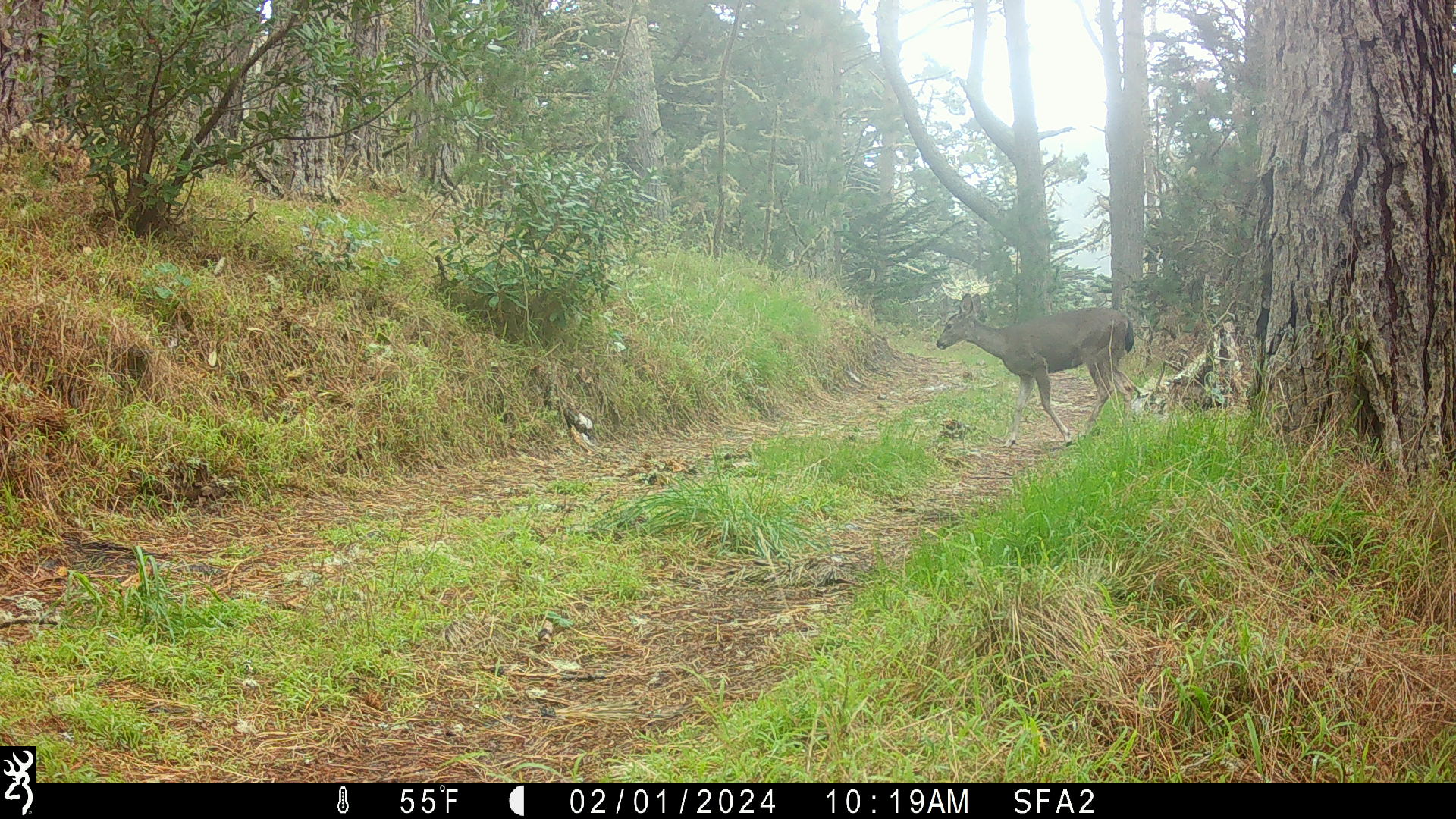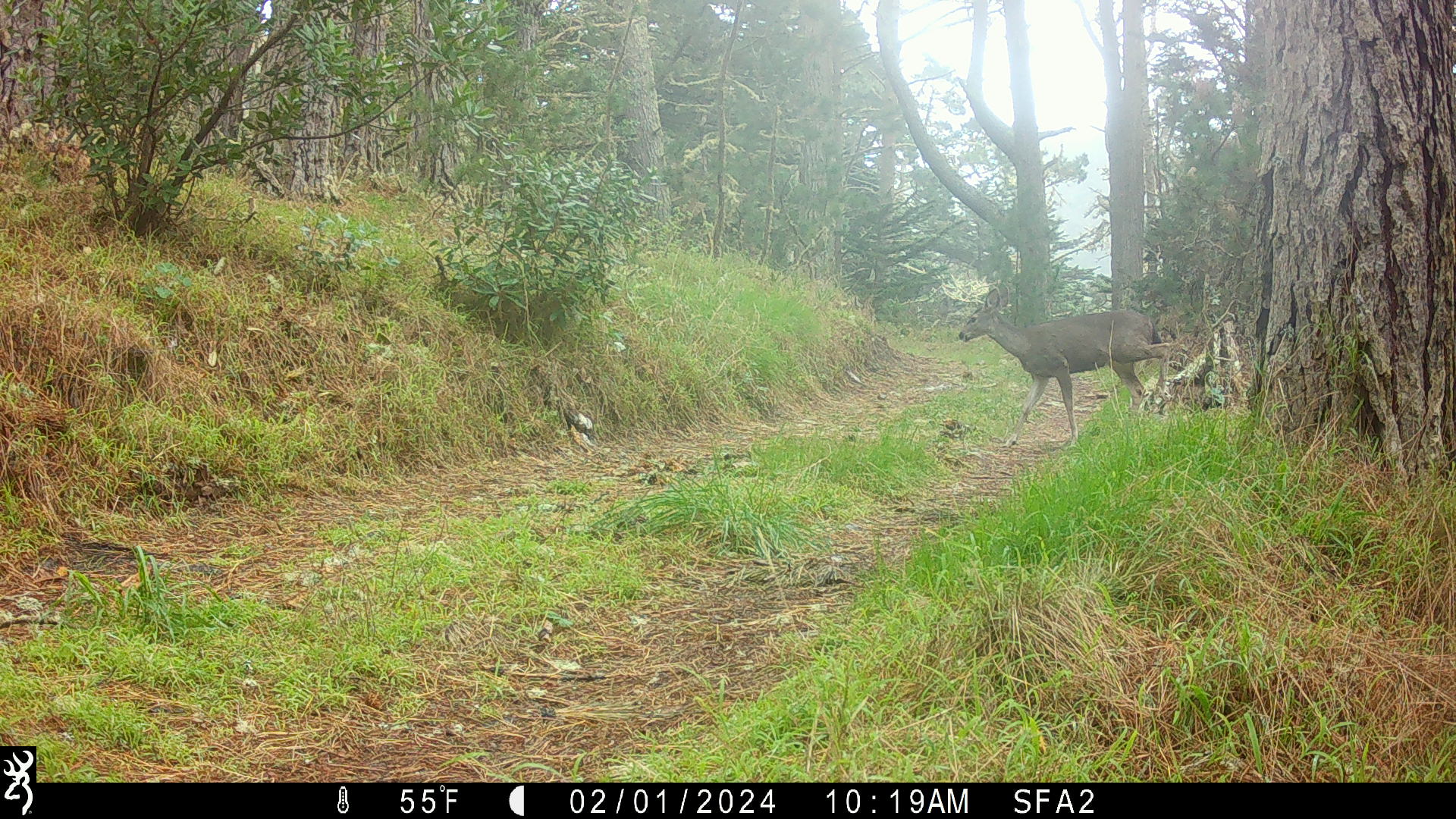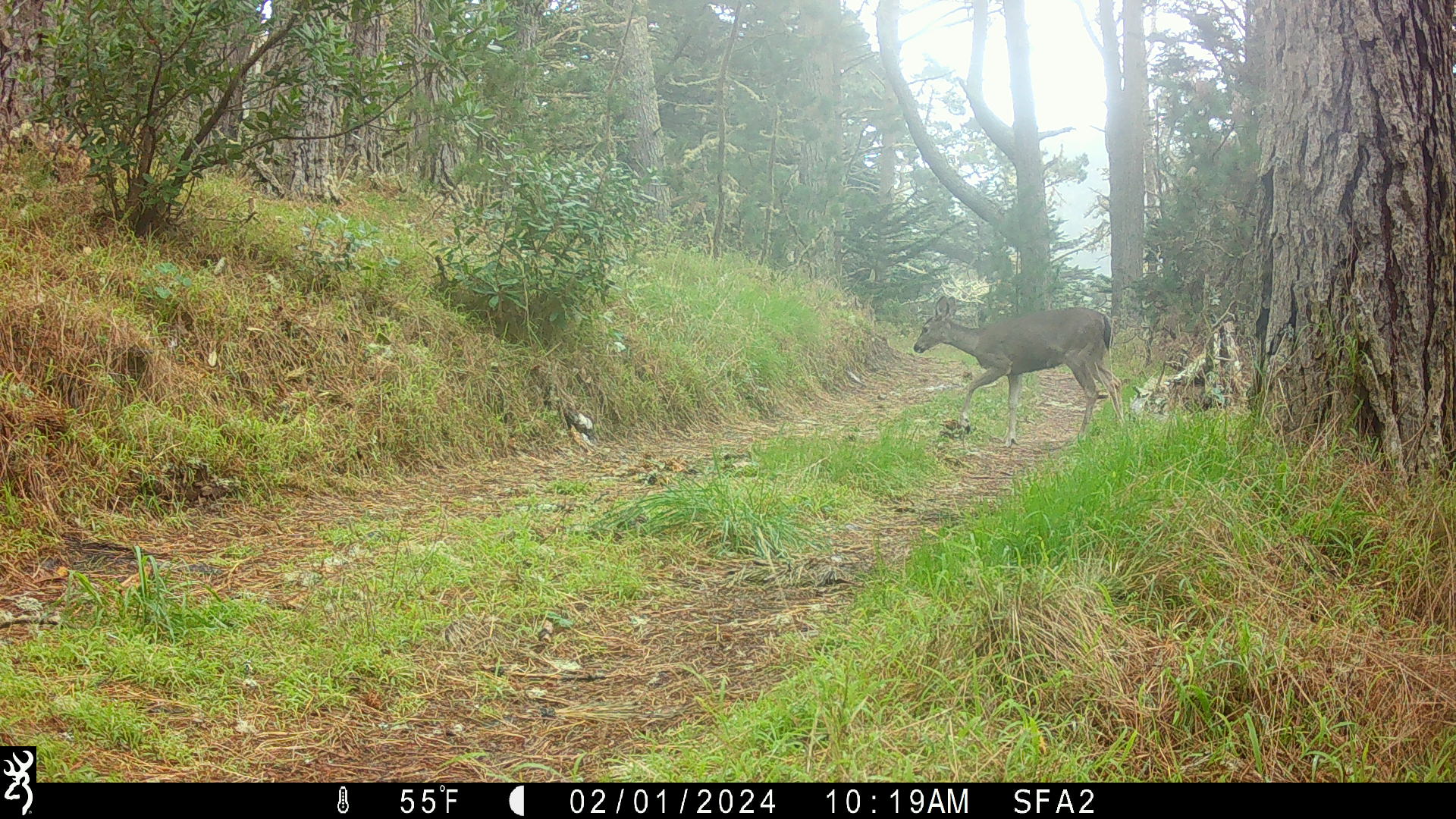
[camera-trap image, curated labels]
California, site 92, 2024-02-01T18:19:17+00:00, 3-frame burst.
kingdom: Animalia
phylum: Chordata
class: Mammalia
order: Artiodactyla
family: Cervidae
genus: Odocoileus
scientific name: Odocoileus hemionus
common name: mule deer